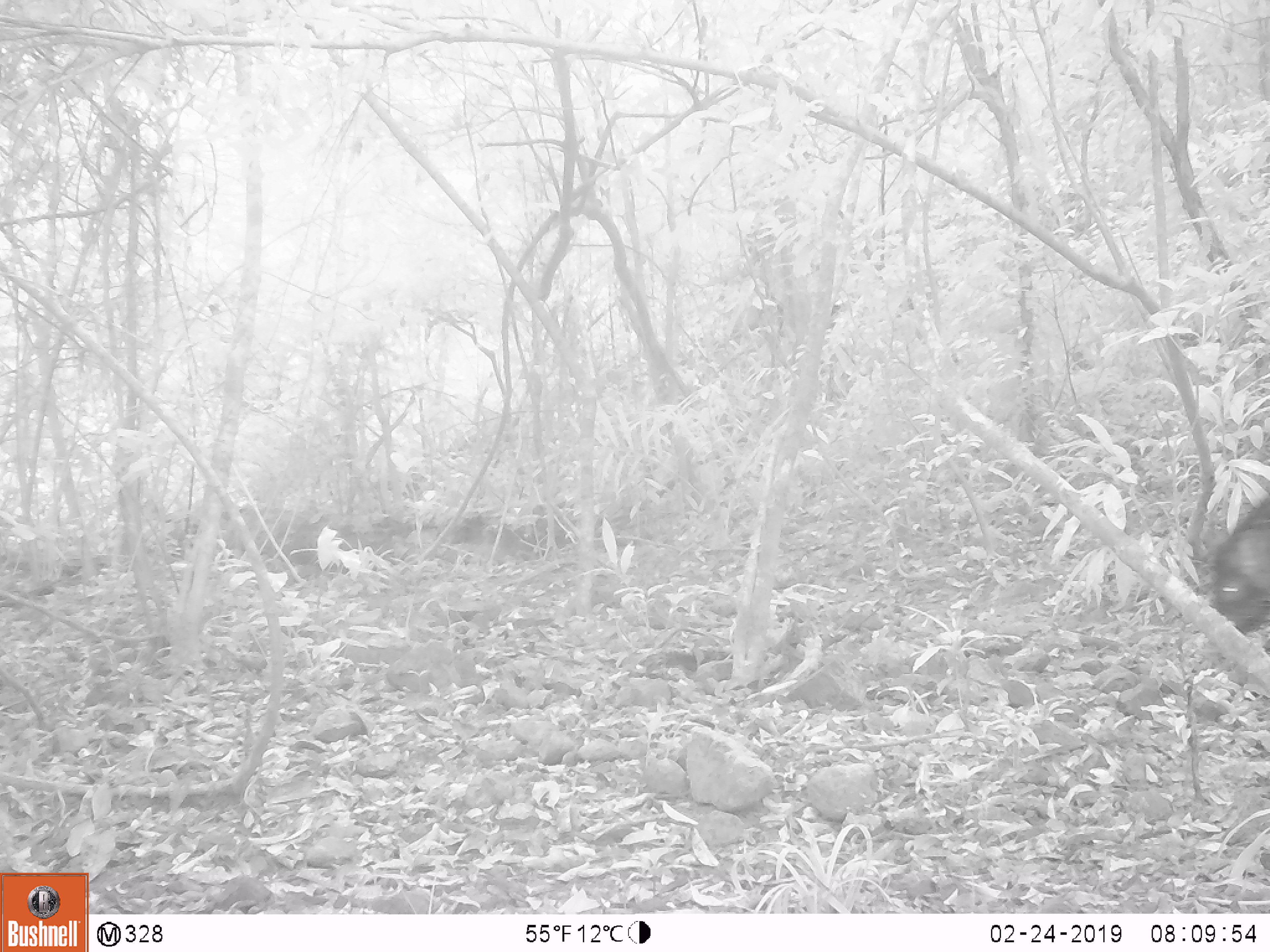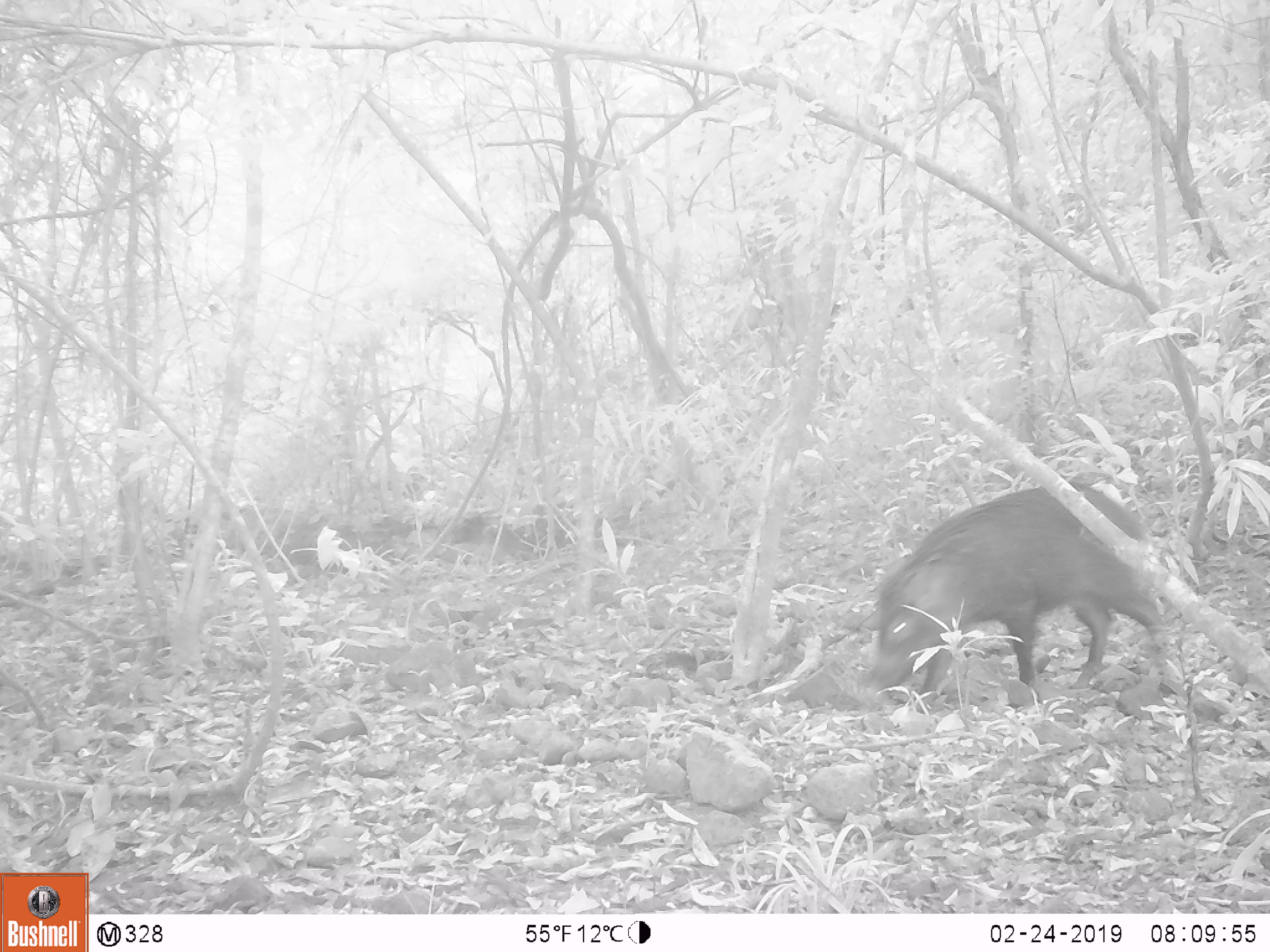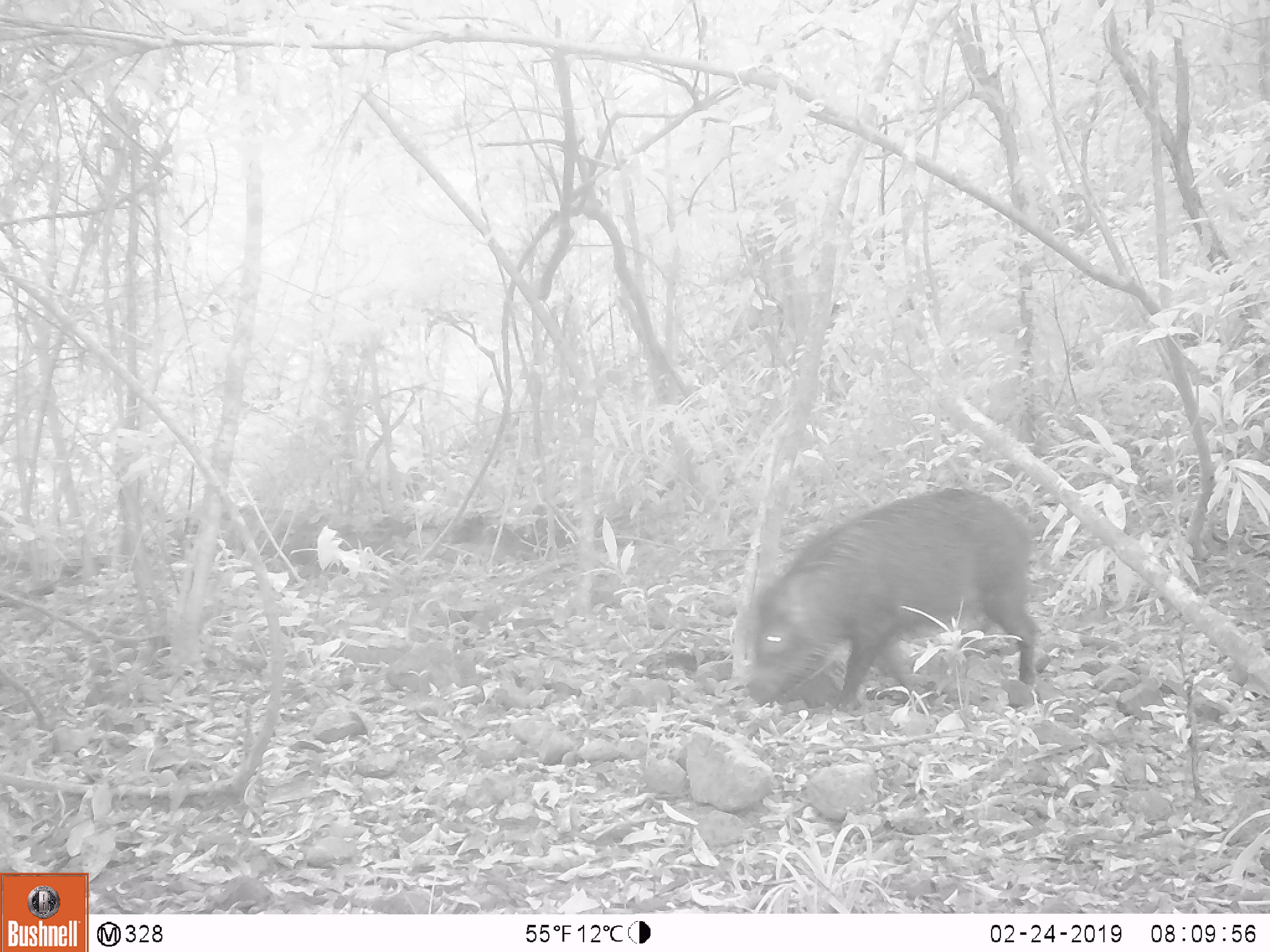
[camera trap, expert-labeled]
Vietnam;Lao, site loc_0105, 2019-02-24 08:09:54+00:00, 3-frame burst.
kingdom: Animalia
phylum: Chordata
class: Mammalia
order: Artiodactyla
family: Suidae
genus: Sus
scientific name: Sus scrofa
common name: eurasian wild pig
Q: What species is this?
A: Eurasian wild pig (Sus scrofa).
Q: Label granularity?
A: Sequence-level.